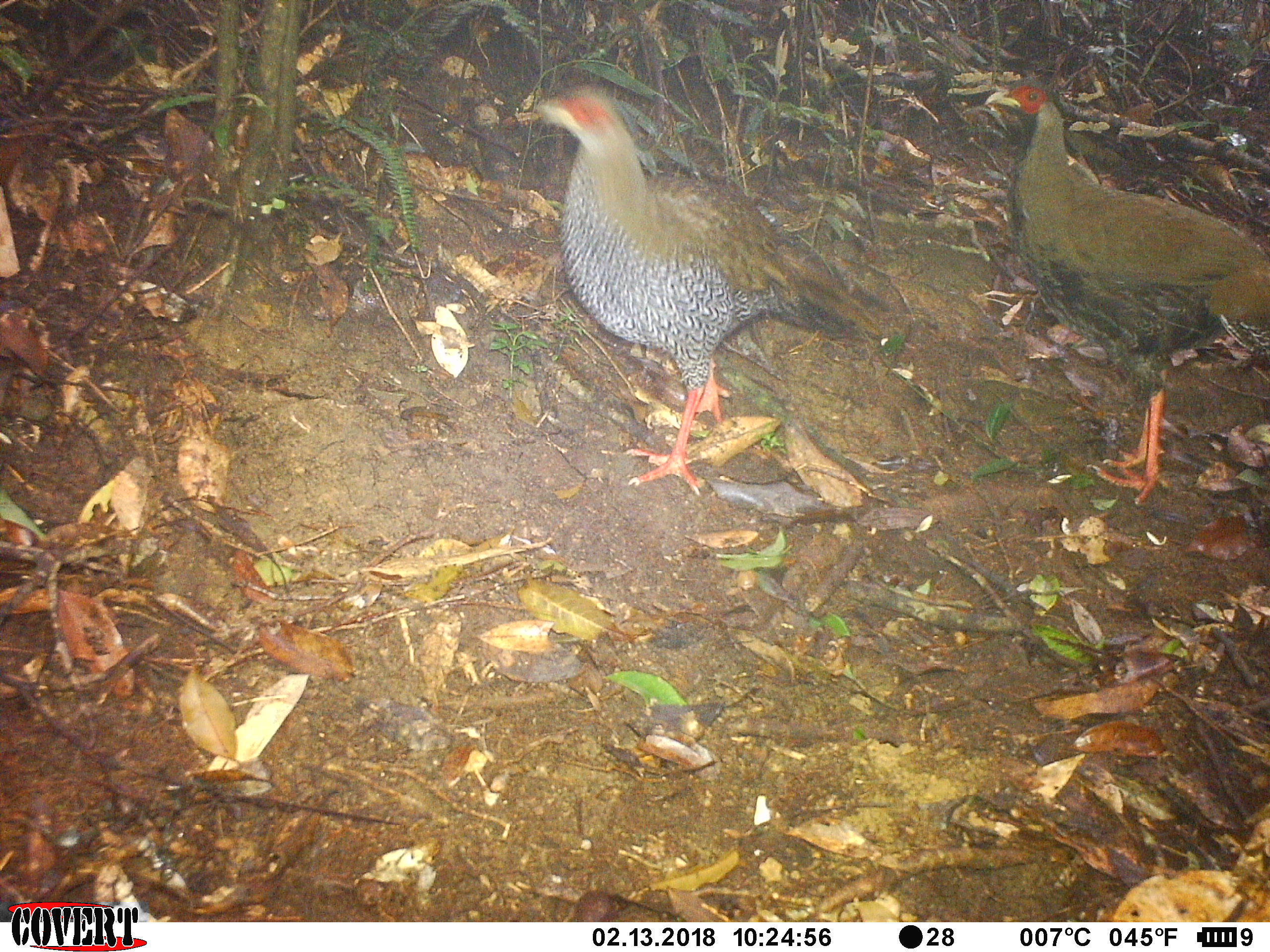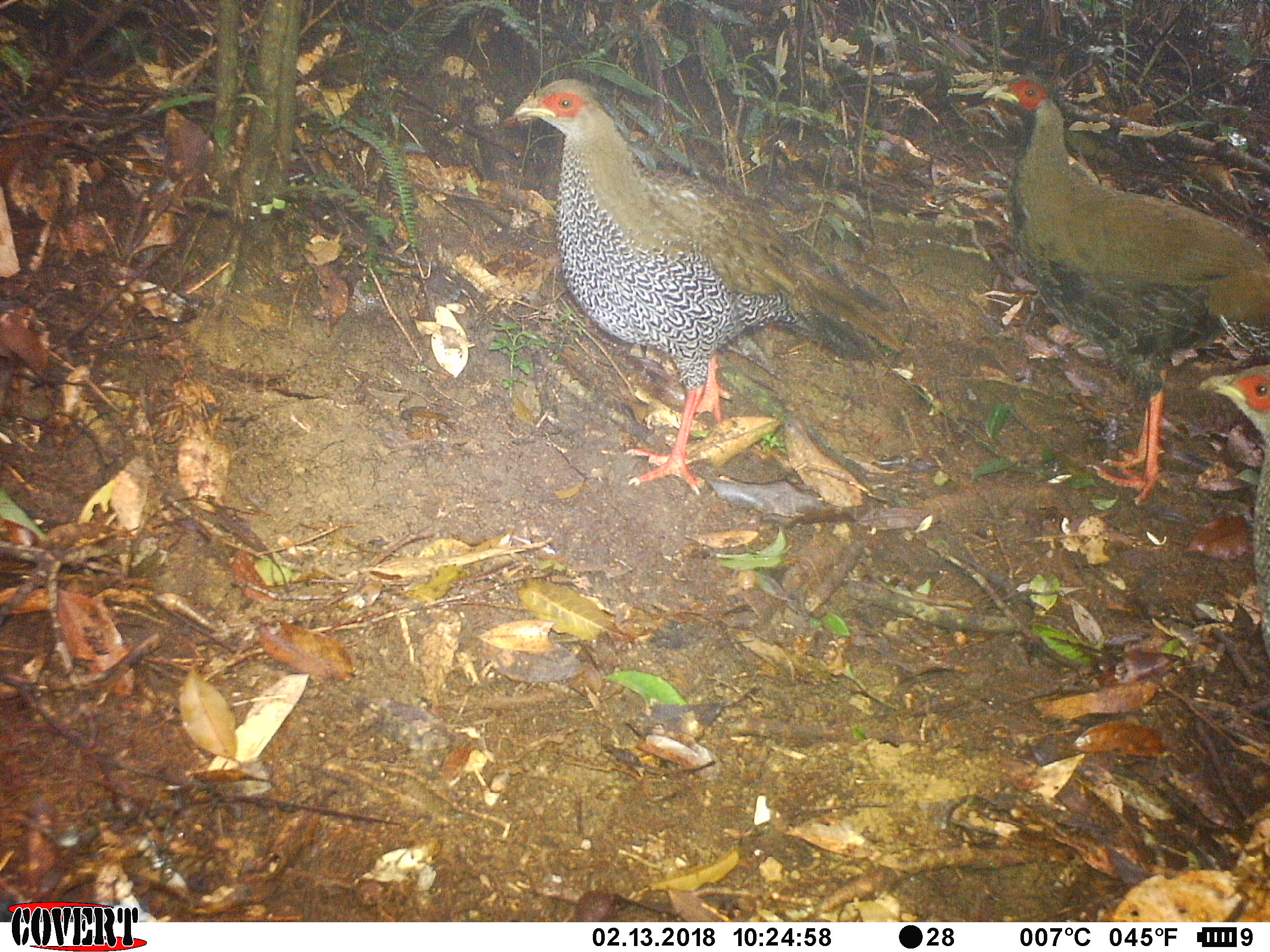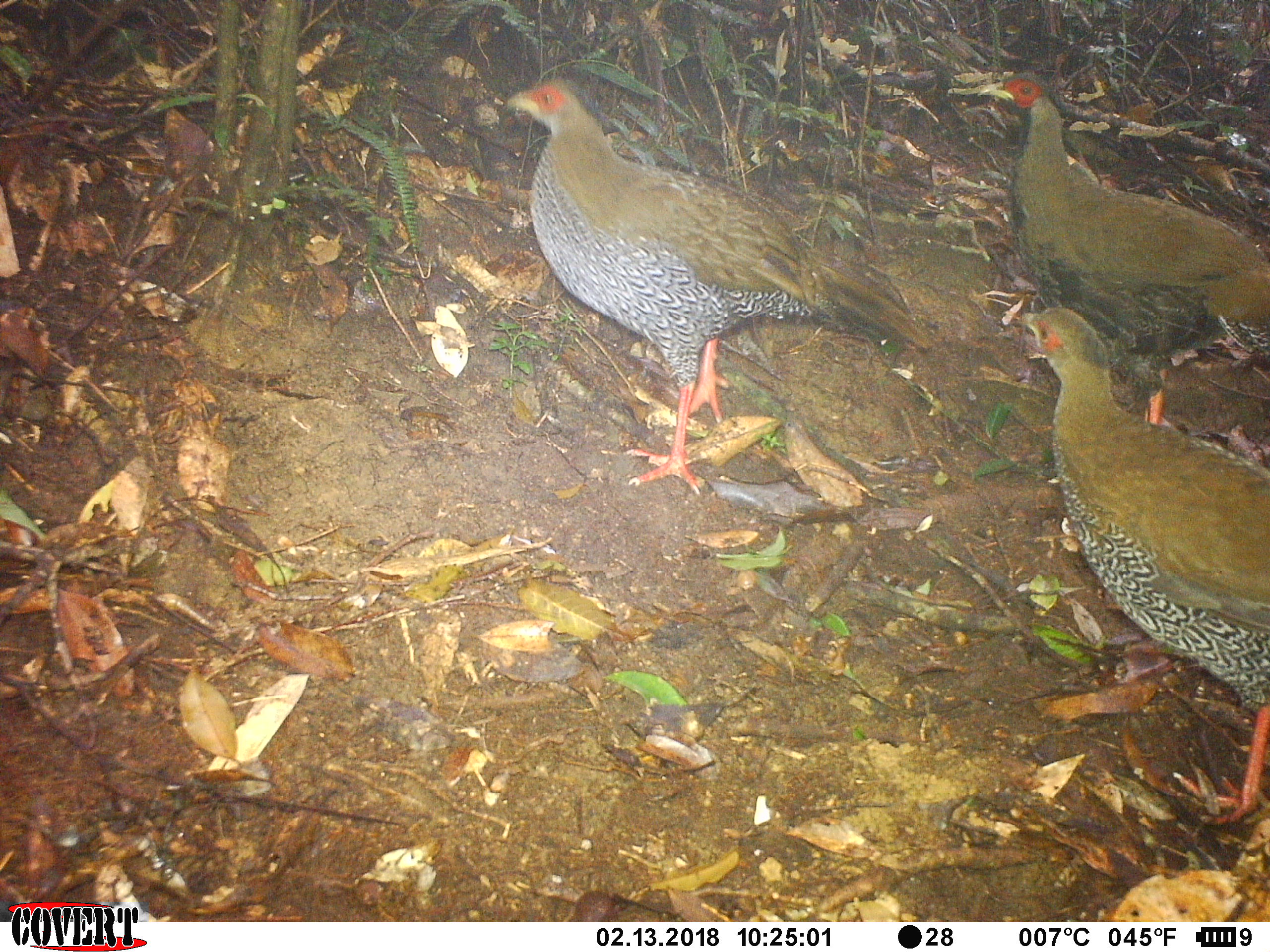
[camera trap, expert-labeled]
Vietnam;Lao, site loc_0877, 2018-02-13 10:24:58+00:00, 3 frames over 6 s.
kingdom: Animalia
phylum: Chordata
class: Aves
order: Galliformes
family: Phasianidae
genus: Lophura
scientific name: Lophura nycthemera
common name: silver pheasant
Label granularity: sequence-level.